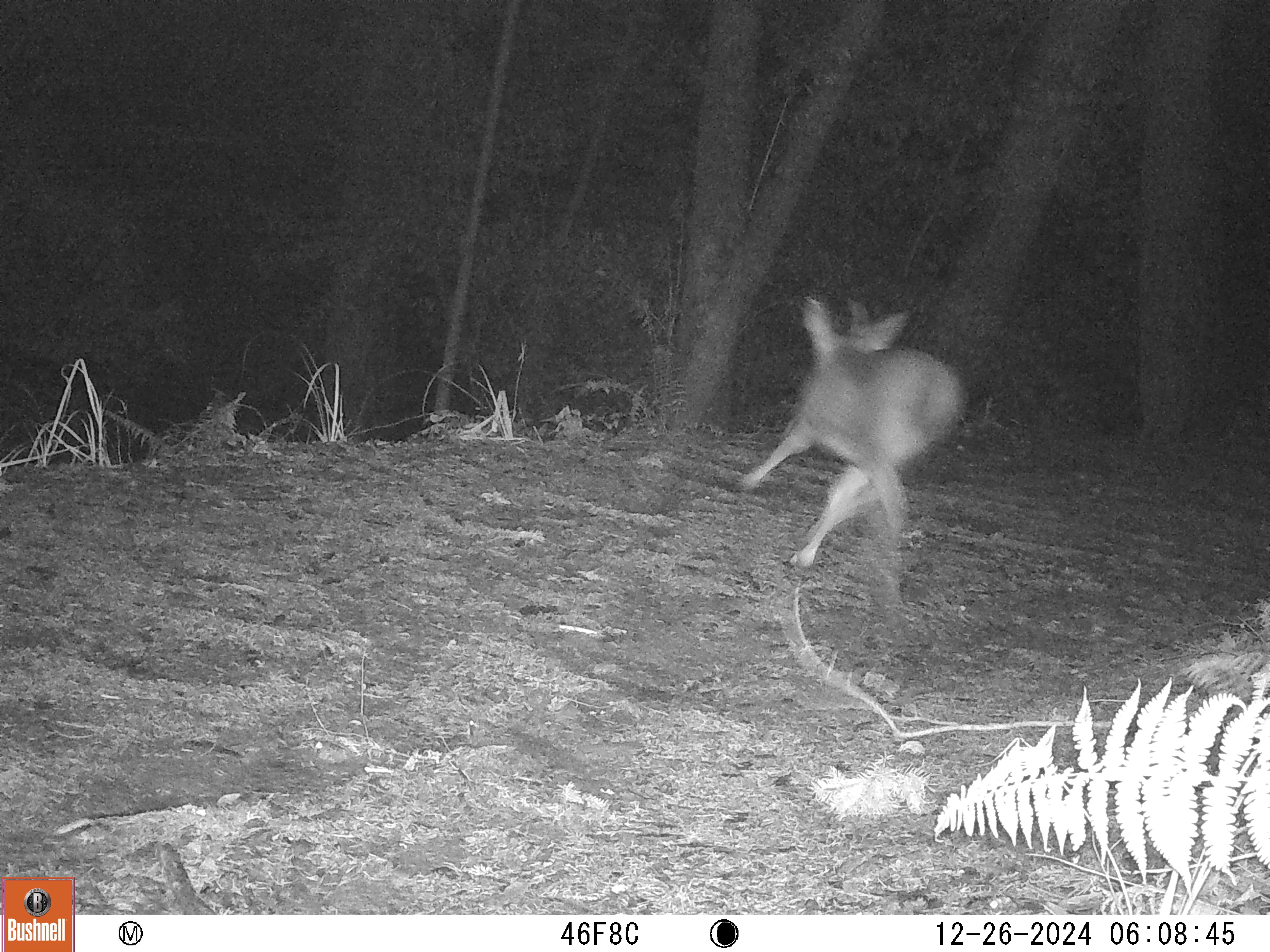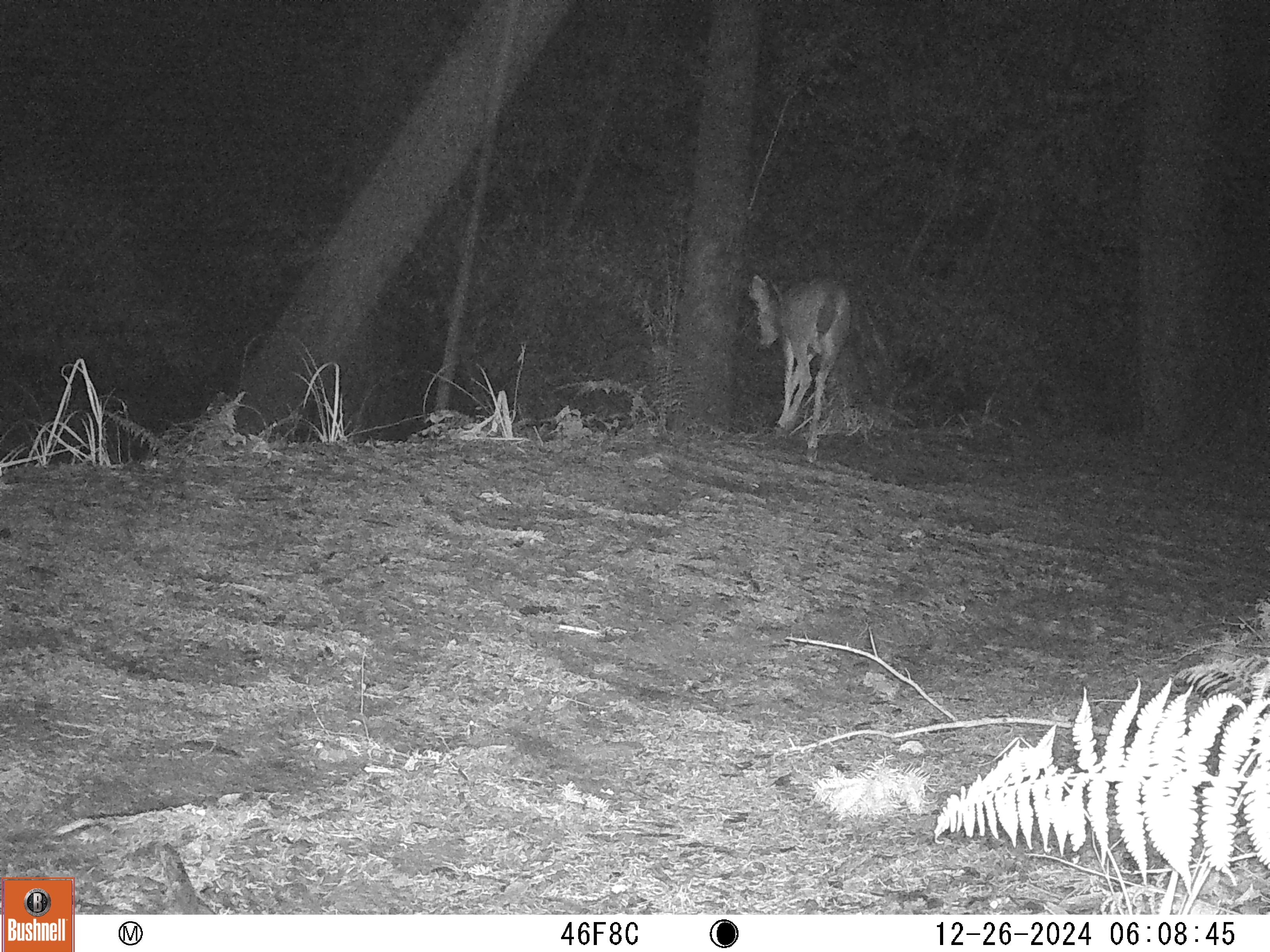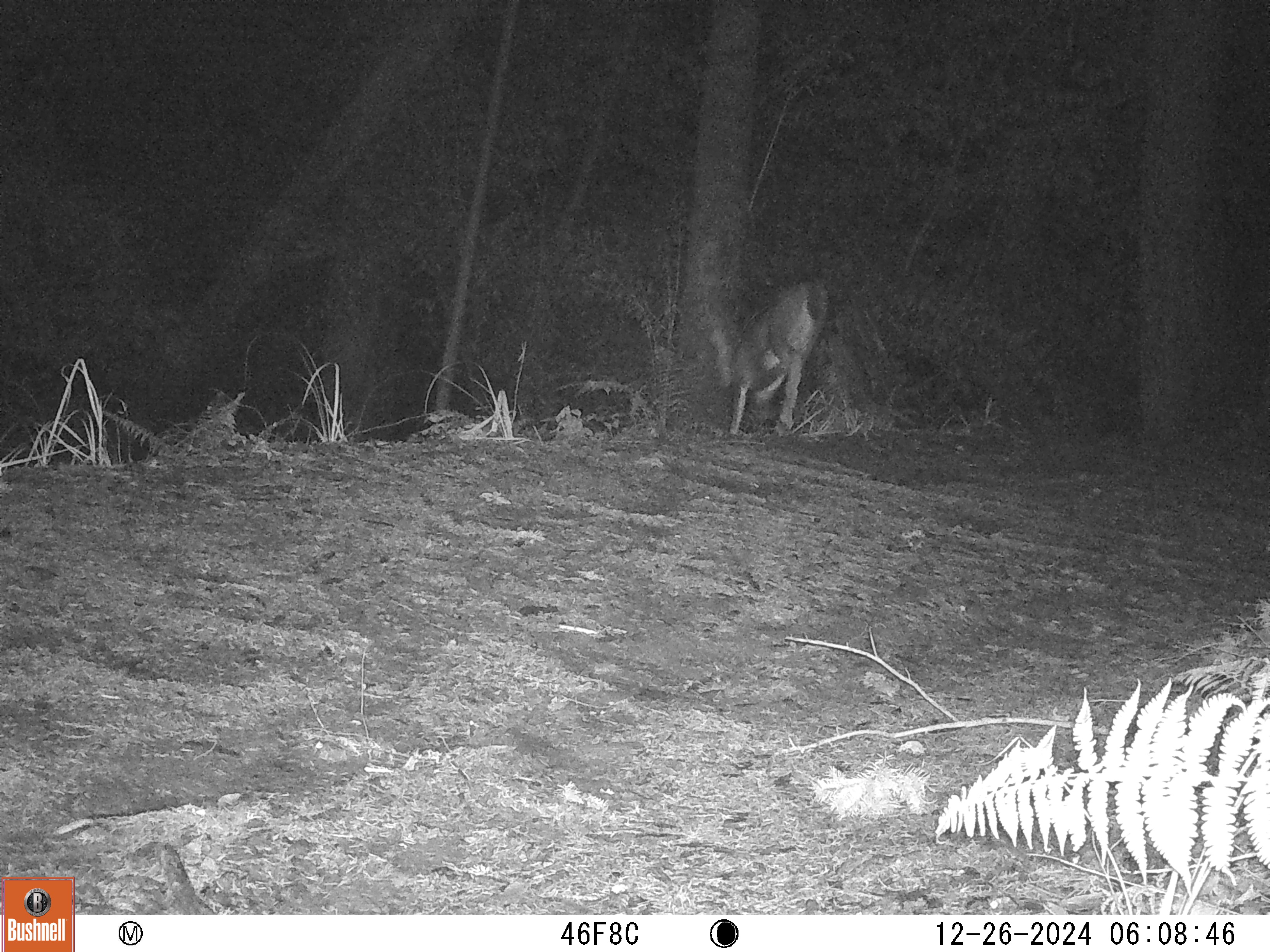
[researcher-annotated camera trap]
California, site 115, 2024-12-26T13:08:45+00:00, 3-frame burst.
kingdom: Animalia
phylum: Chordata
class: Mammalia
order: Artiodactyla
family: Cervidae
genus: Odocoileus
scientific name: Odocoileus hemionus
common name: mule deer